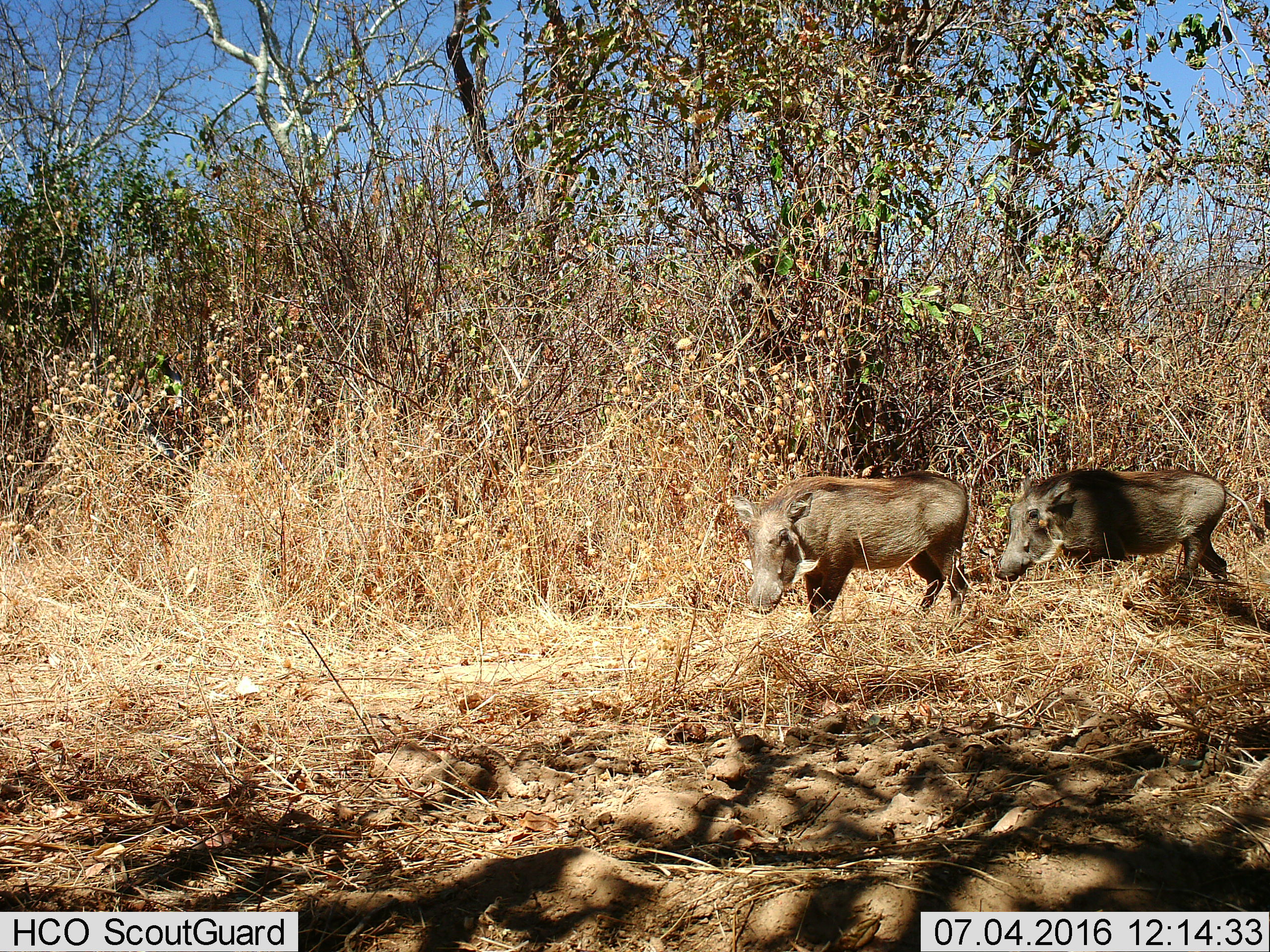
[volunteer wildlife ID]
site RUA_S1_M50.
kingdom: Animalia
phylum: Chordata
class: Mammalia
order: Artiodactyla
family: Suidae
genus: Phacochoerus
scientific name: Phacochoerus africanus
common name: warthog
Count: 2.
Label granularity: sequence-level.